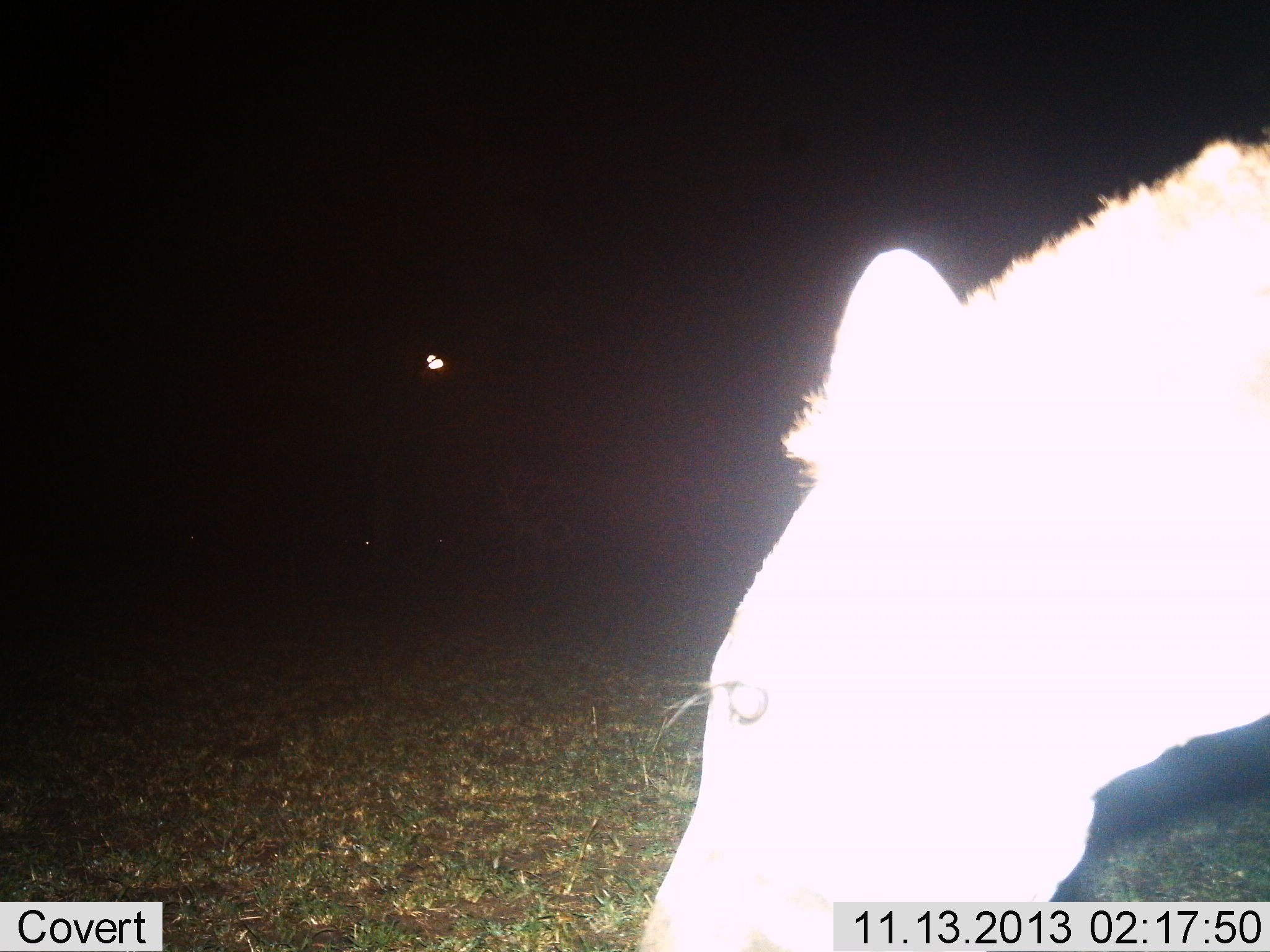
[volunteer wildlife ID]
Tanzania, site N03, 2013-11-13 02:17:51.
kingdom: Animalia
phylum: Chordata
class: Mammalia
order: Perissodactyla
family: Equidae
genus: Equus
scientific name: Equus quagga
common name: plains zebra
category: zebra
Zebra (plains zebra) (Equus quagga), count 1. Behavior (volunteer vote fractions): standing 40%, resting 0%, moving 0%, interacting 0%. Young present (vote fraction): 0%. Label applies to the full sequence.